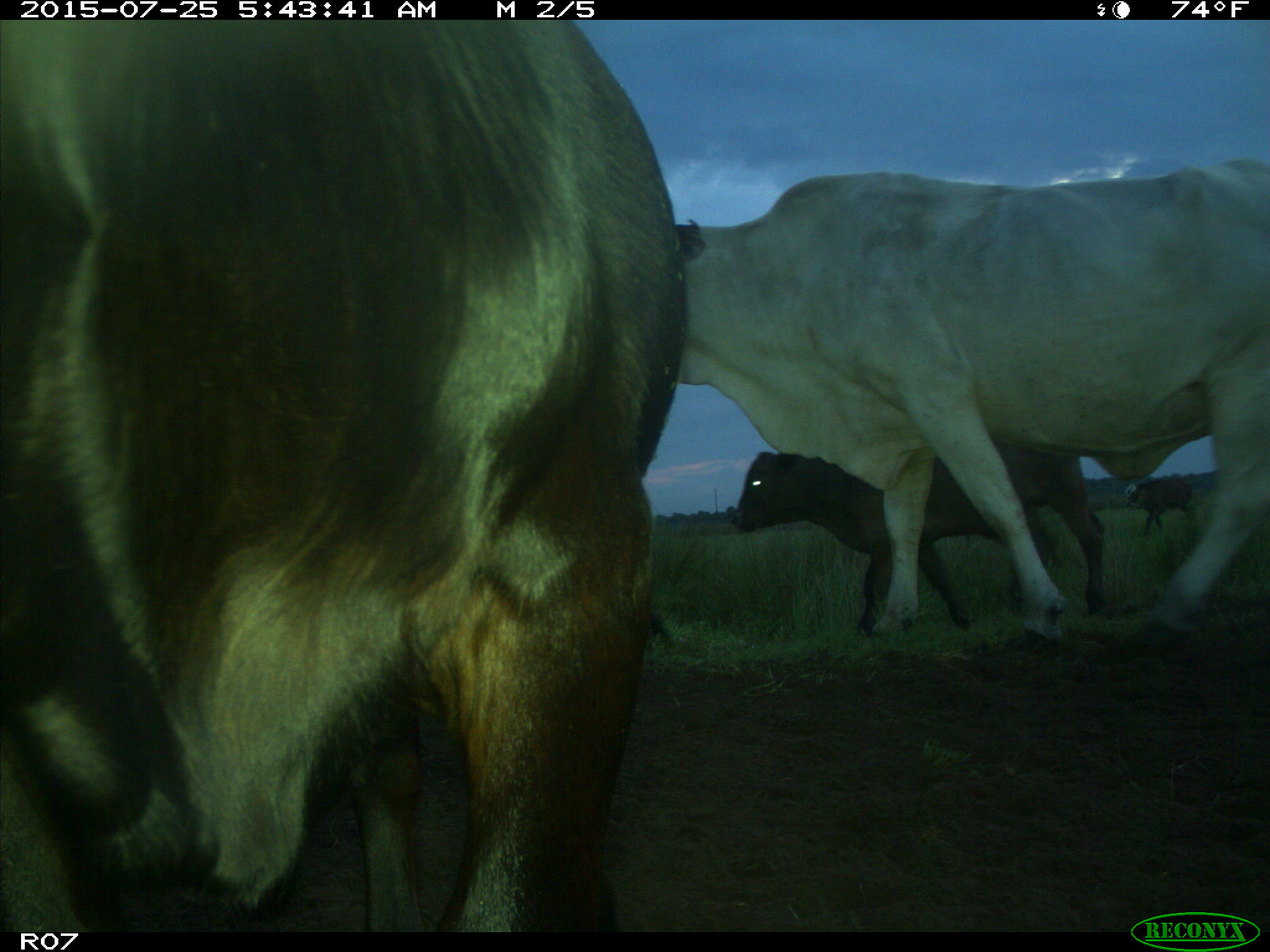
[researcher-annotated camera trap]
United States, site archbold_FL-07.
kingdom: Animalia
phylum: Chordata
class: Mammalia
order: Artiodactyla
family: Bovidae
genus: Bos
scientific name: Bos taurus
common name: domestic cow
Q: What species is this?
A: Bos taurus (domestic cow).